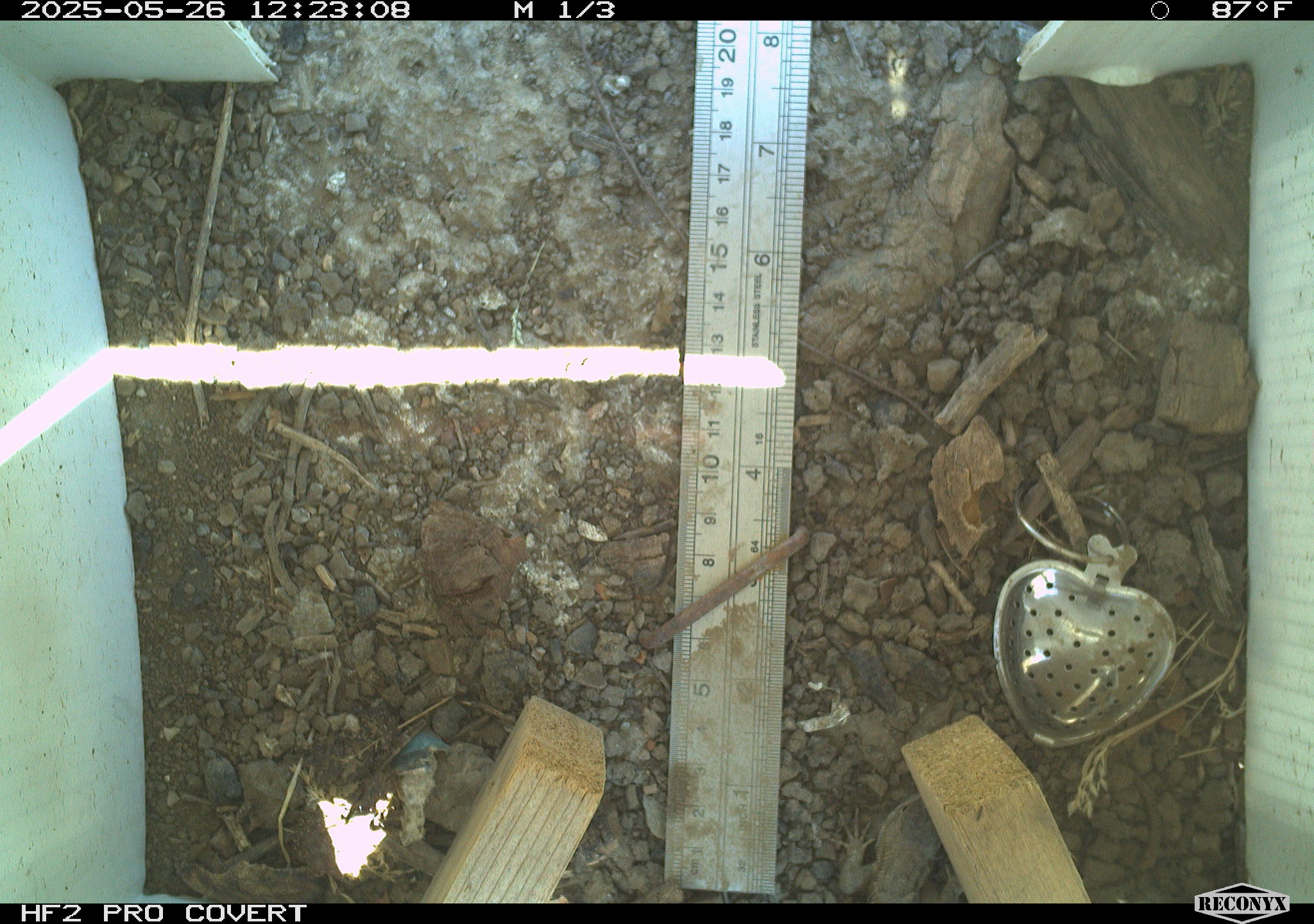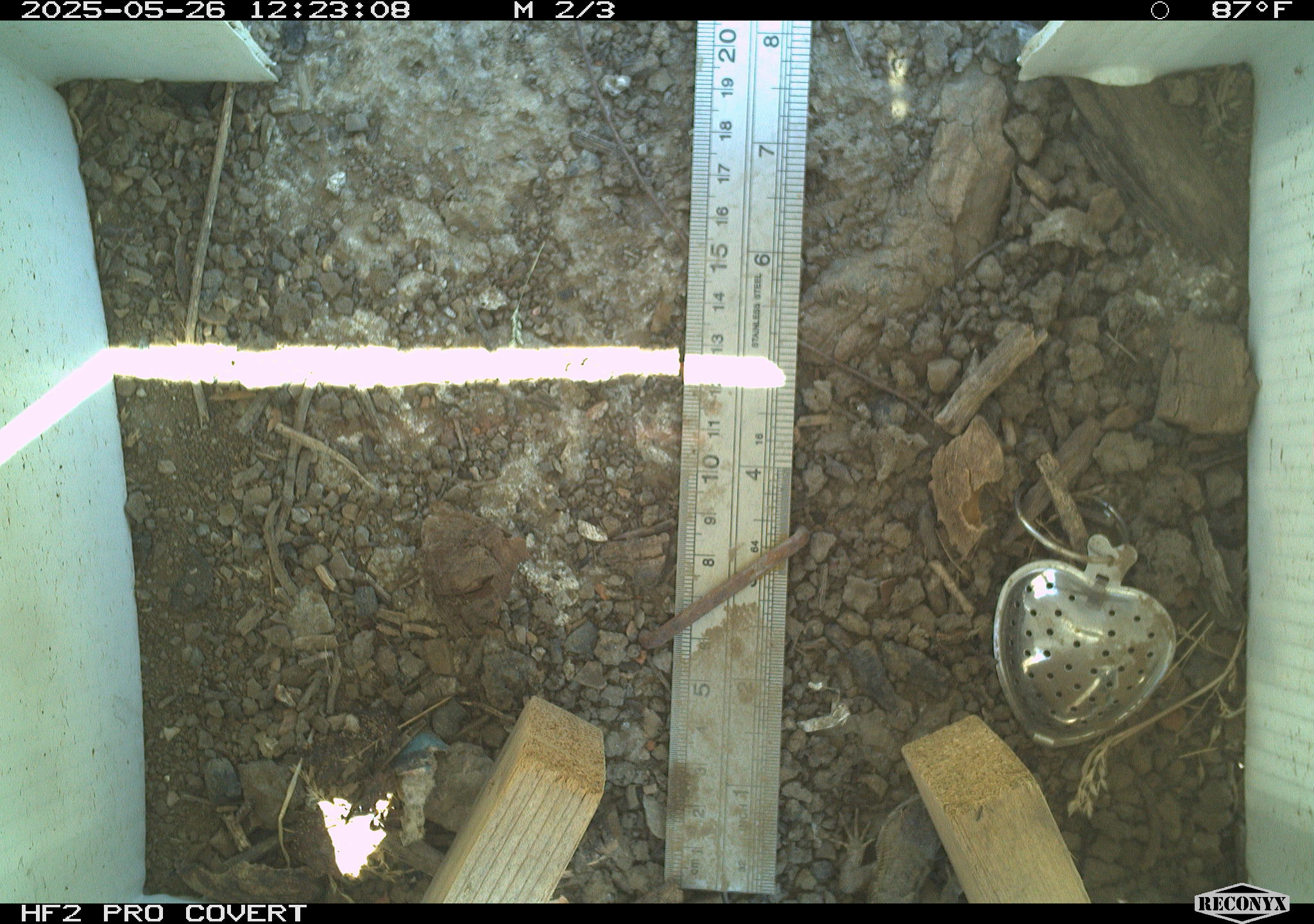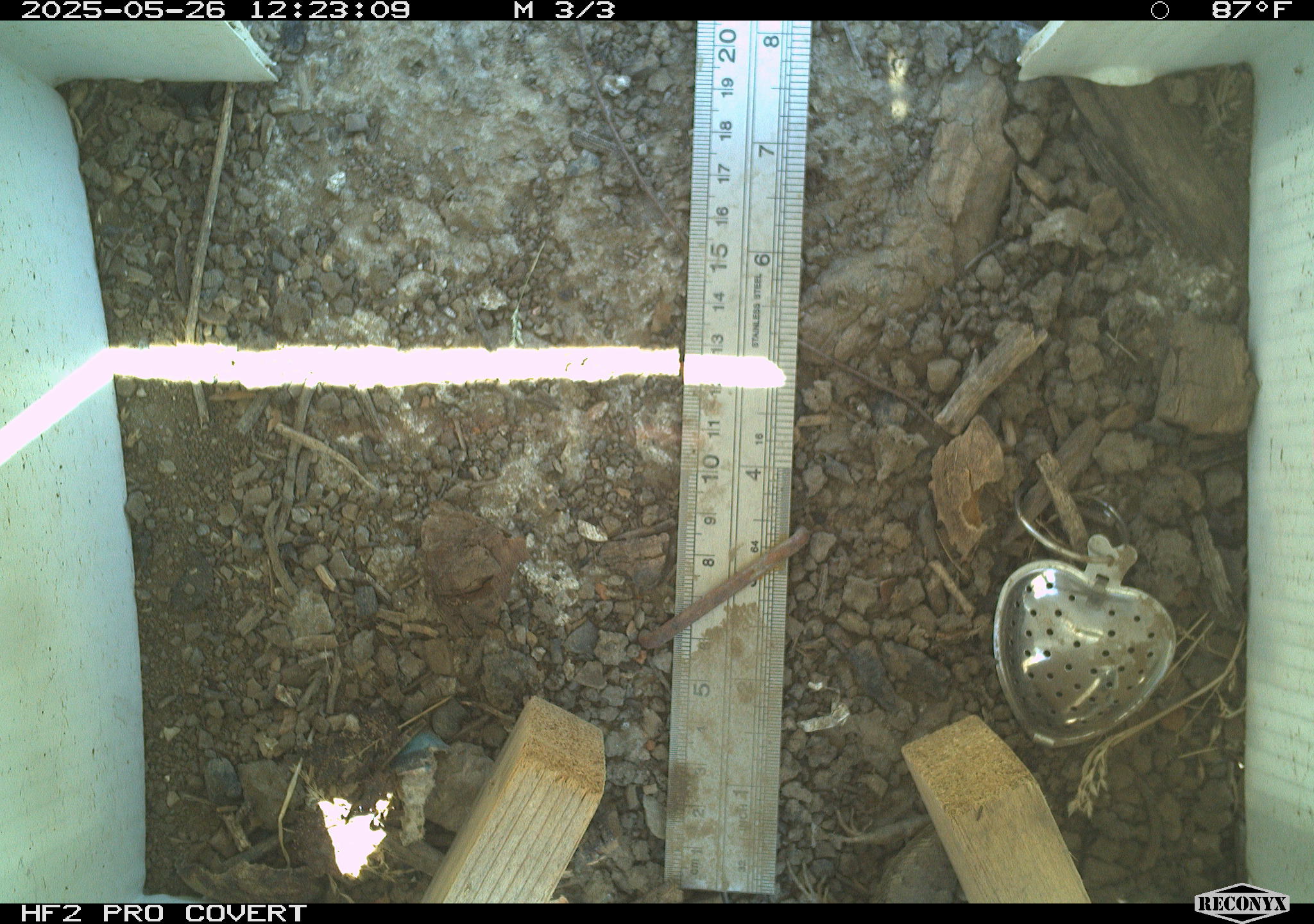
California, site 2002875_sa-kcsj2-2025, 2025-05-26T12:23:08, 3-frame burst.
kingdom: Animalia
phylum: Chordata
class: Reptilia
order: Squamata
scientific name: Squamata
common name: lizards and snakes